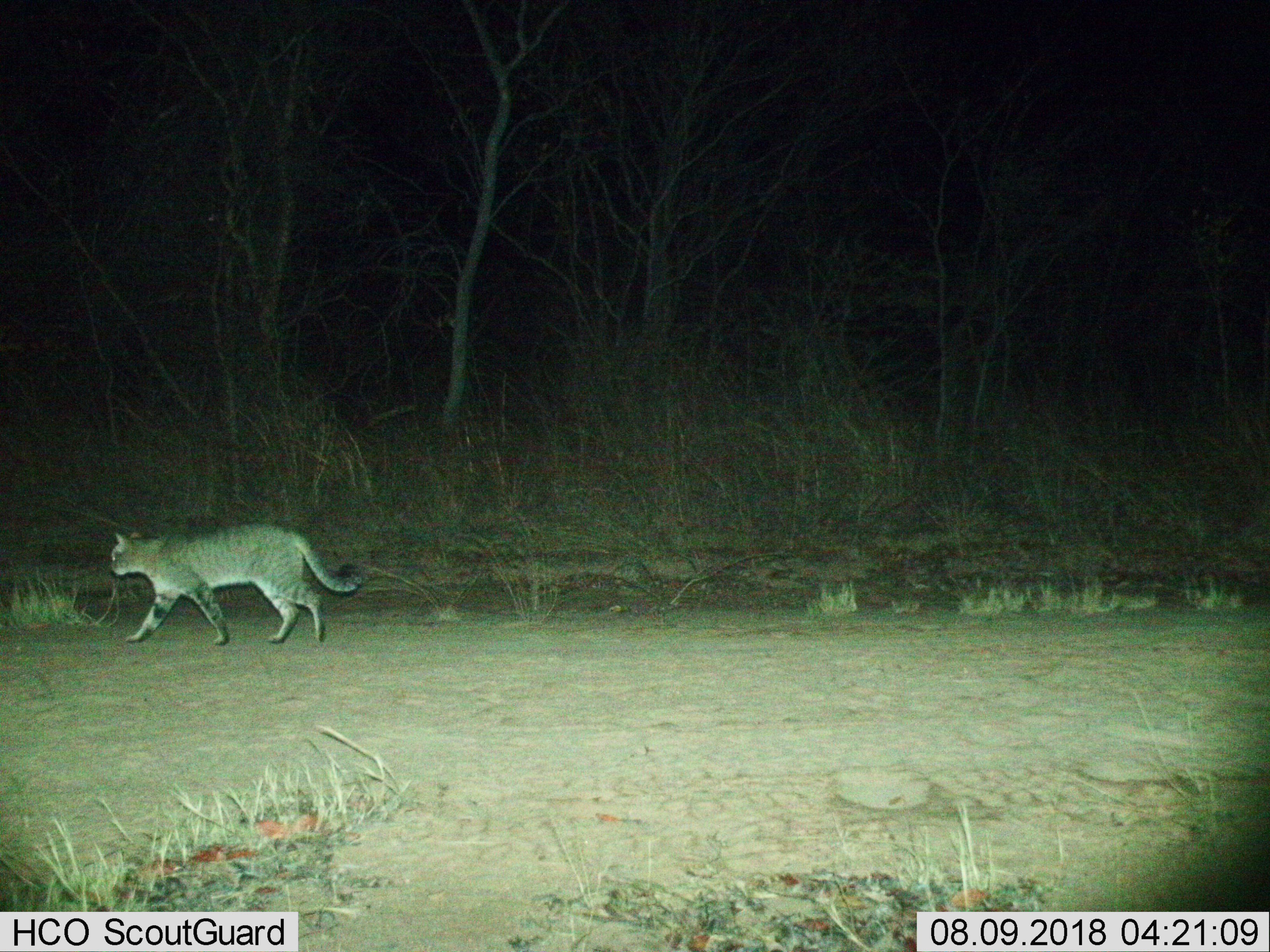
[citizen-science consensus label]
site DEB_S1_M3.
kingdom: Animalia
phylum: Chordata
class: Mammalia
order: Carnivora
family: Felidae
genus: Felis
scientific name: Felis lybica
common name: african wild cat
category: africanwildcat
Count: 1.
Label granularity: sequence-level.